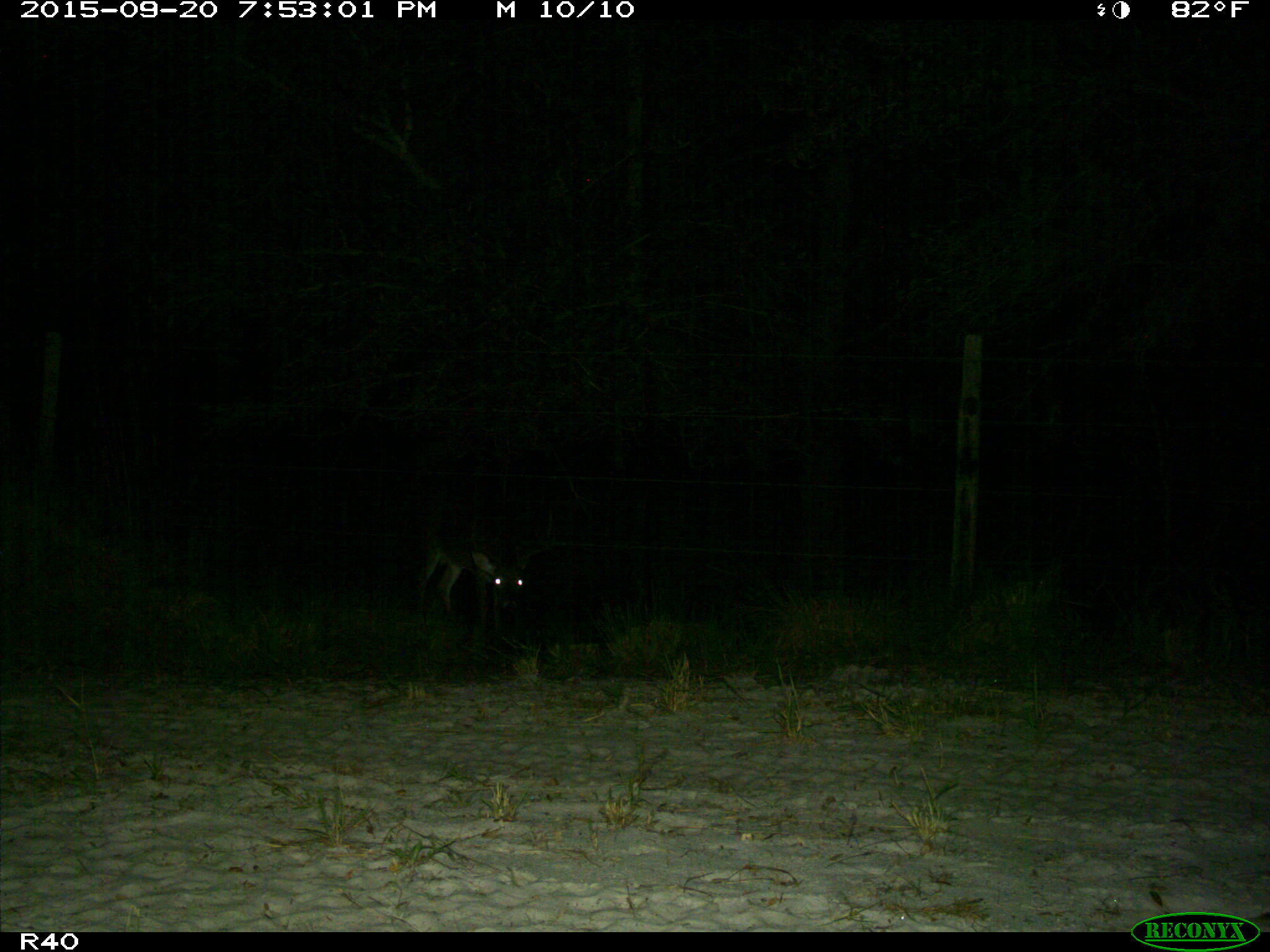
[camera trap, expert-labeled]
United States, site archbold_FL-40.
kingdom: Animalia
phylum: Chordata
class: Mammalia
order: Artiodactyla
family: Cervidae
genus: Odocoileus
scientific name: Odocoileus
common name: deer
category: unidentified deer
Unidentified deer (deer) (Odocoileus).